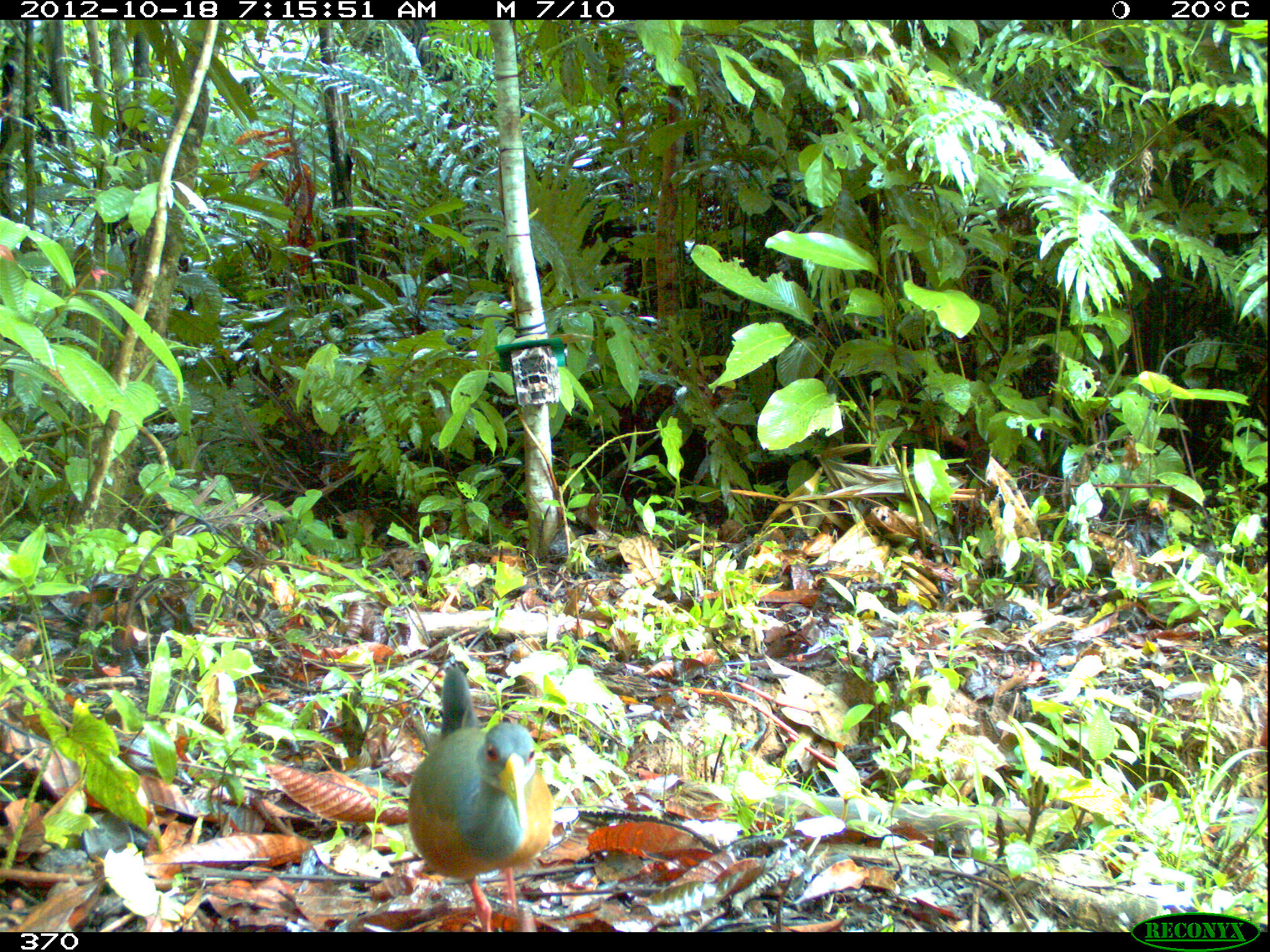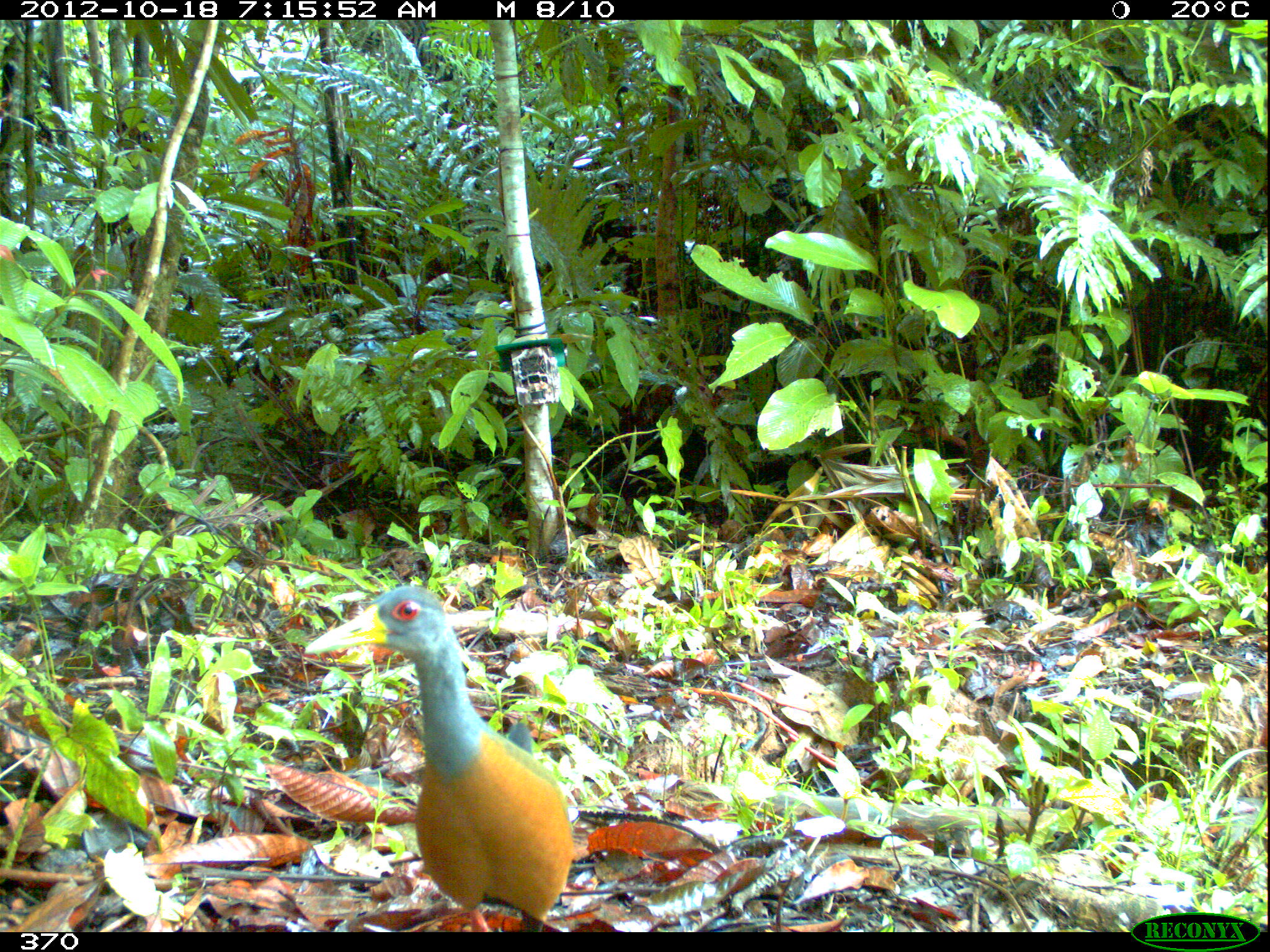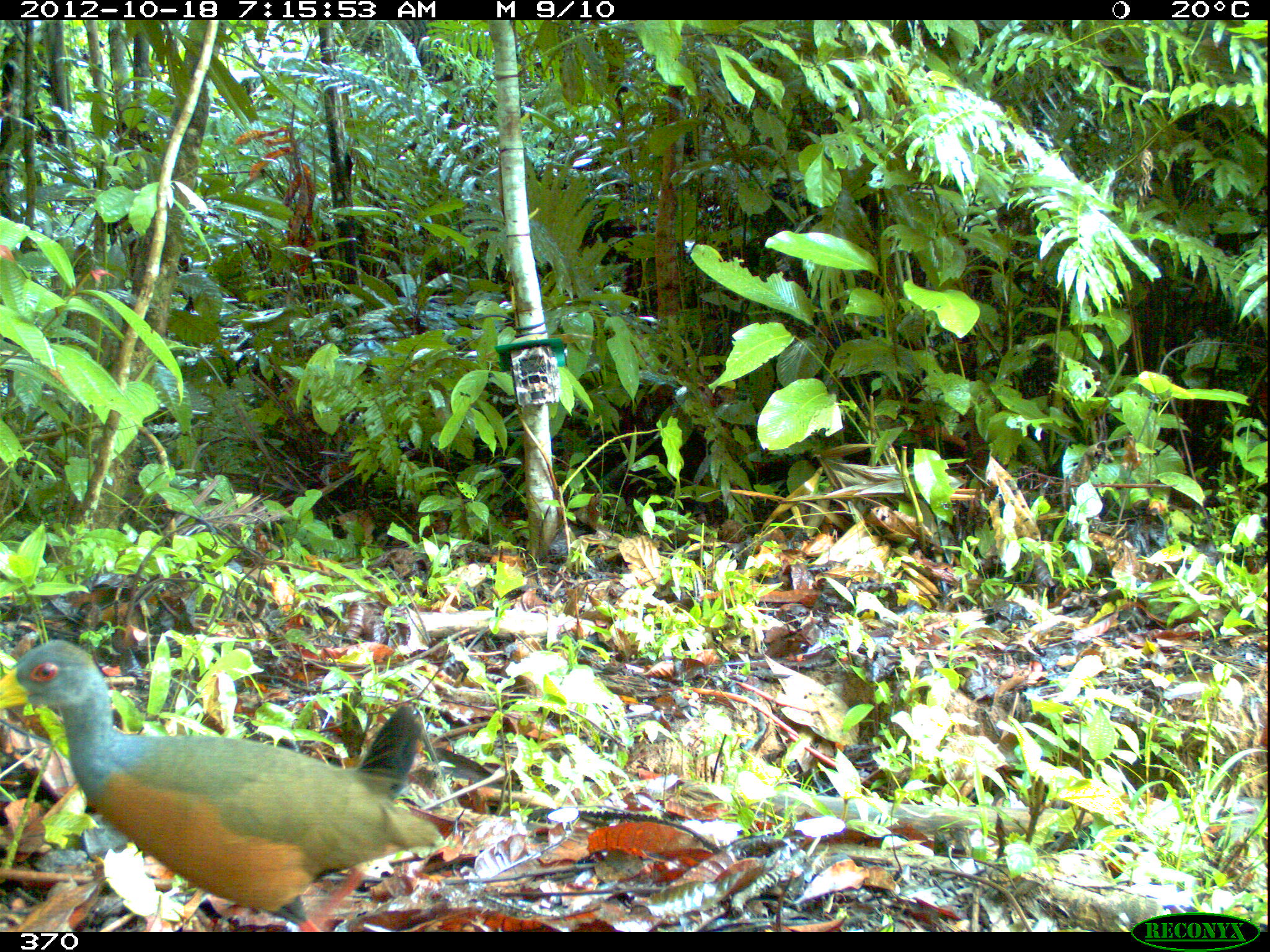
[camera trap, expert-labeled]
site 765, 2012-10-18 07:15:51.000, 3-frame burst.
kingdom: Animalia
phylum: Chordata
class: Aves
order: Gruiformes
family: Rallidae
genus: Aramides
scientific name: Aramides cajaneus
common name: gray-cowled wood-rail